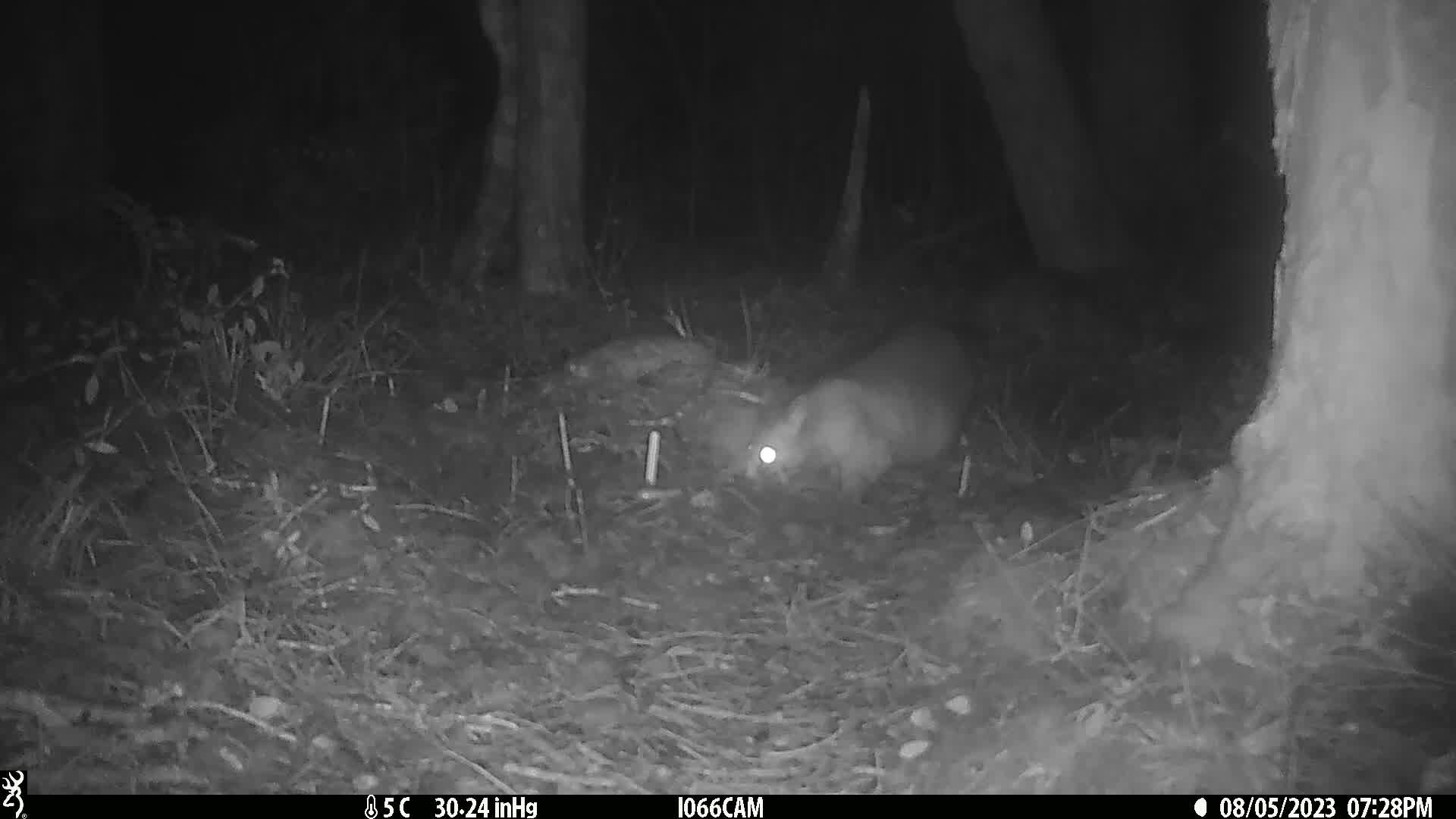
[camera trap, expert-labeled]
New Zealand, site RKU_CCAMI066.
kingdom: Animalia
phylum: Chordata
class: Mammalia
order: Diprotodontia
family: Phalangeridae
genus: Trichosurus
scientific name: Trichosurus vulpecula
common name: common brushtail possum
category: possum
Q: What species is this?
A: Possum (common brushtail possum) (Trichosurus vulpecula).